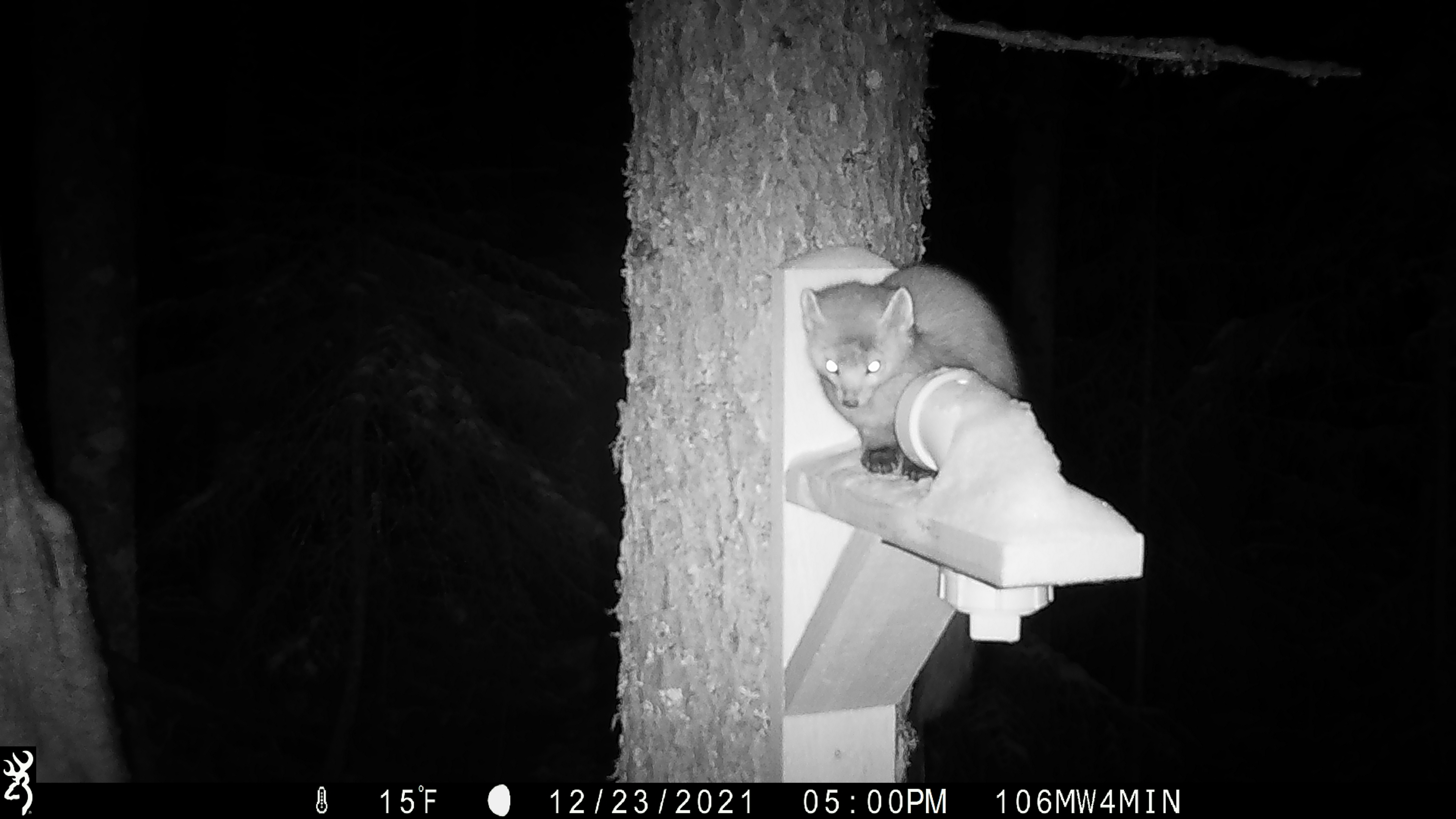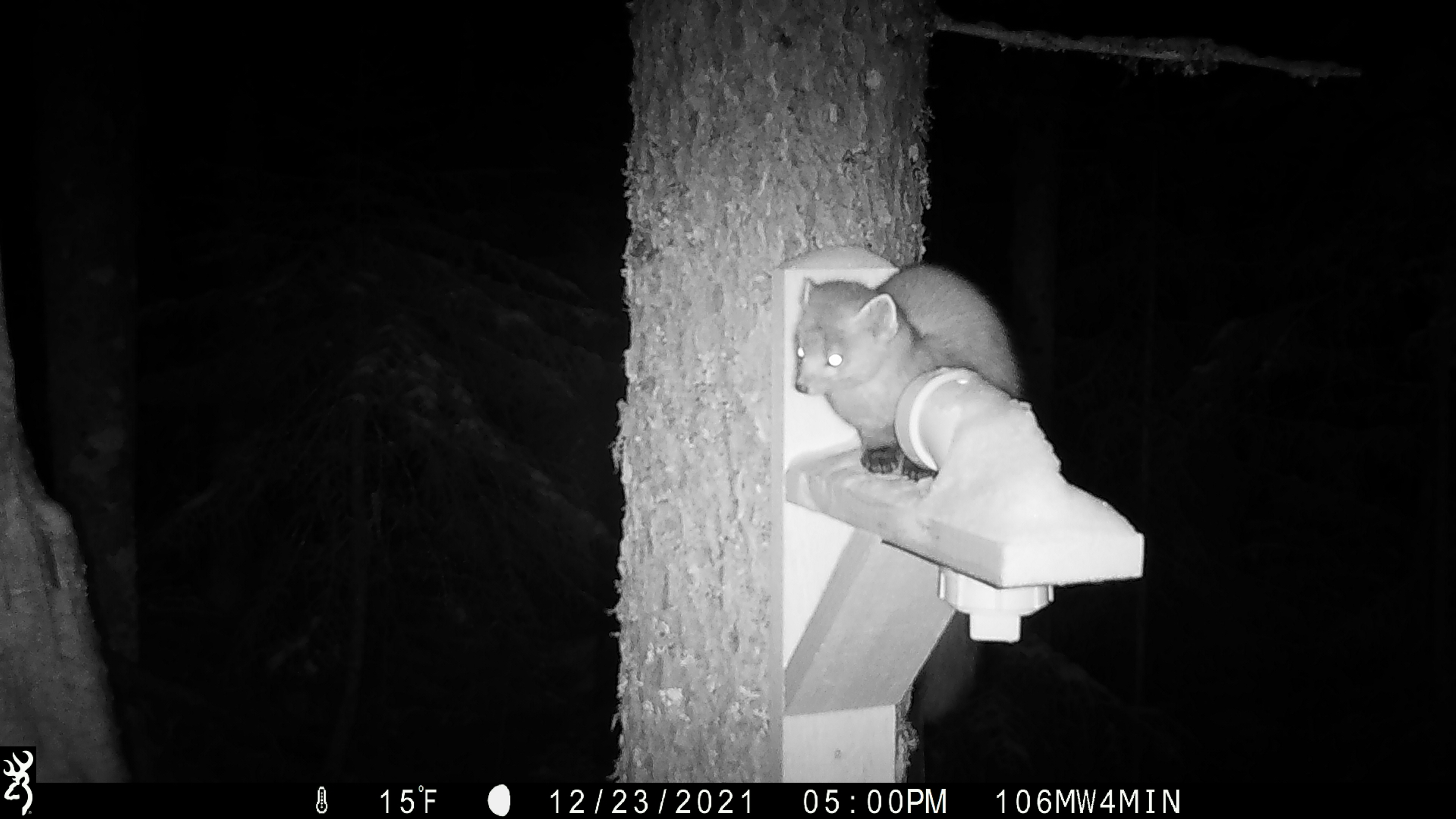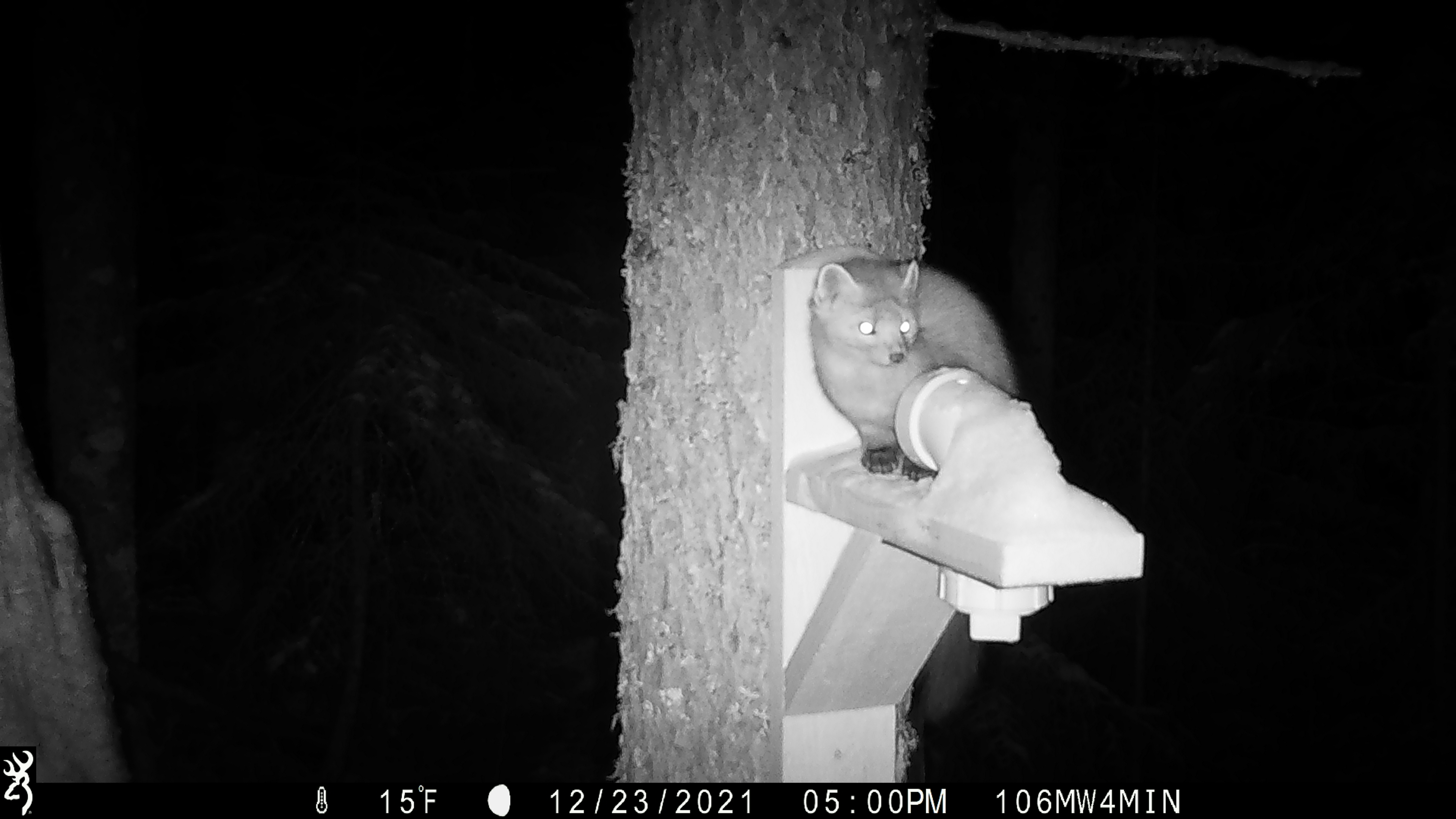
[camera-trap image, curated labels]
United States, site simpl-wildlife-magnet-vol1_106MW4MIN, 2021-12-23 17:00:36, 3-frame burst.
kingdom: Animalia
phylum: Chordata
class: Mammalia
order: Carnivora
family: Mustelidae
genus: Martes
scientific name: Martes americana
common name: american marten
American marten (Martes americana).